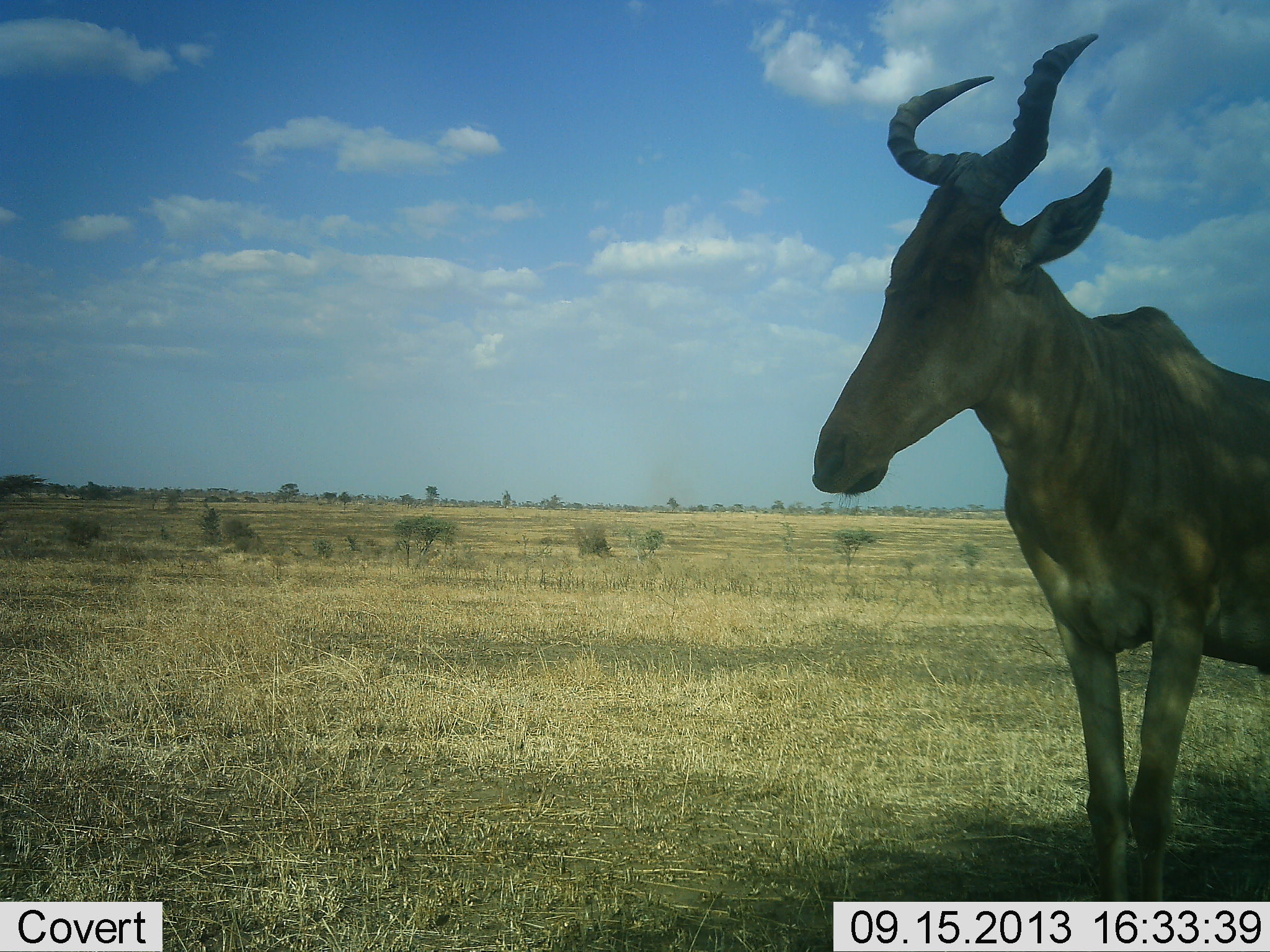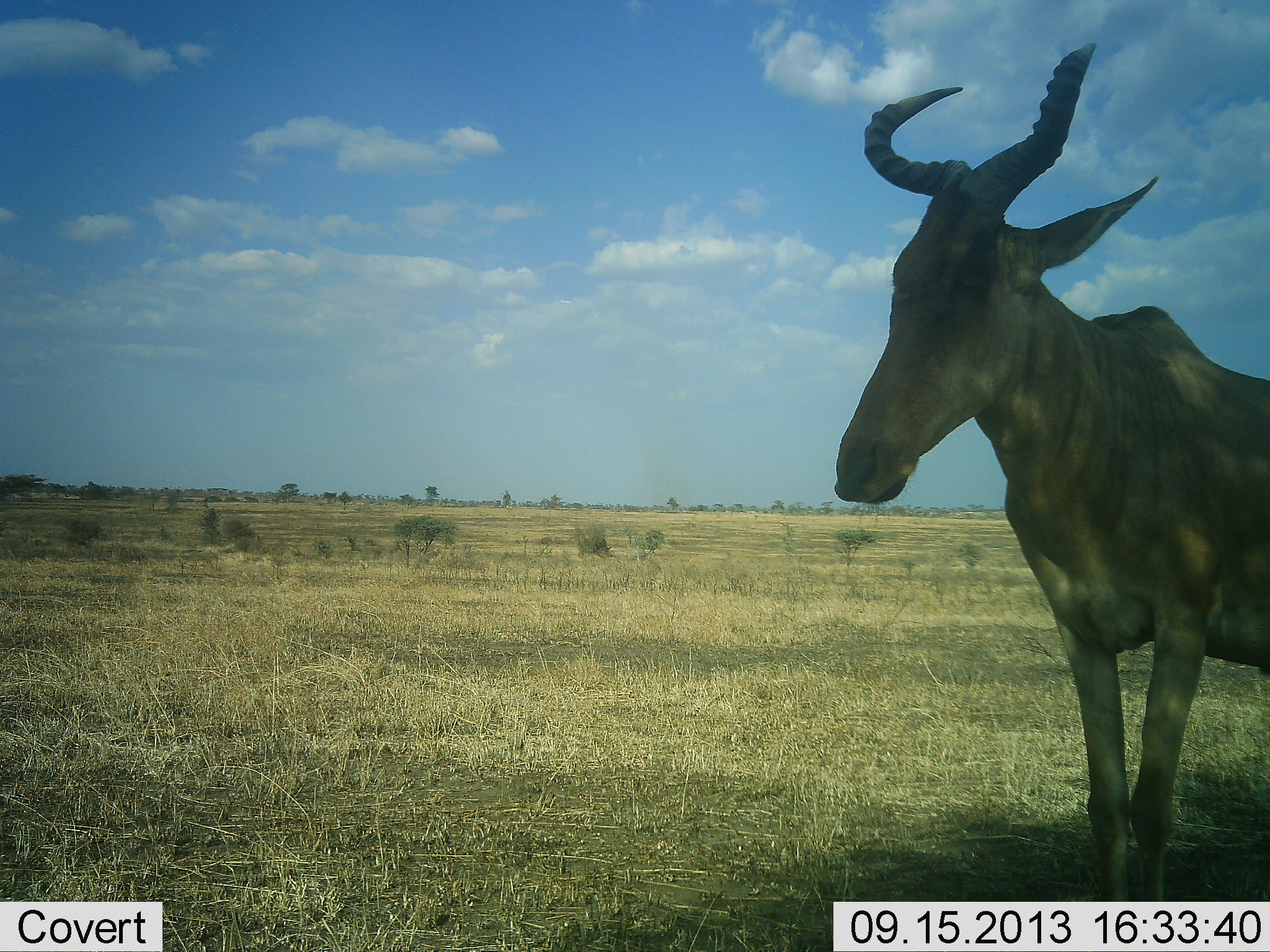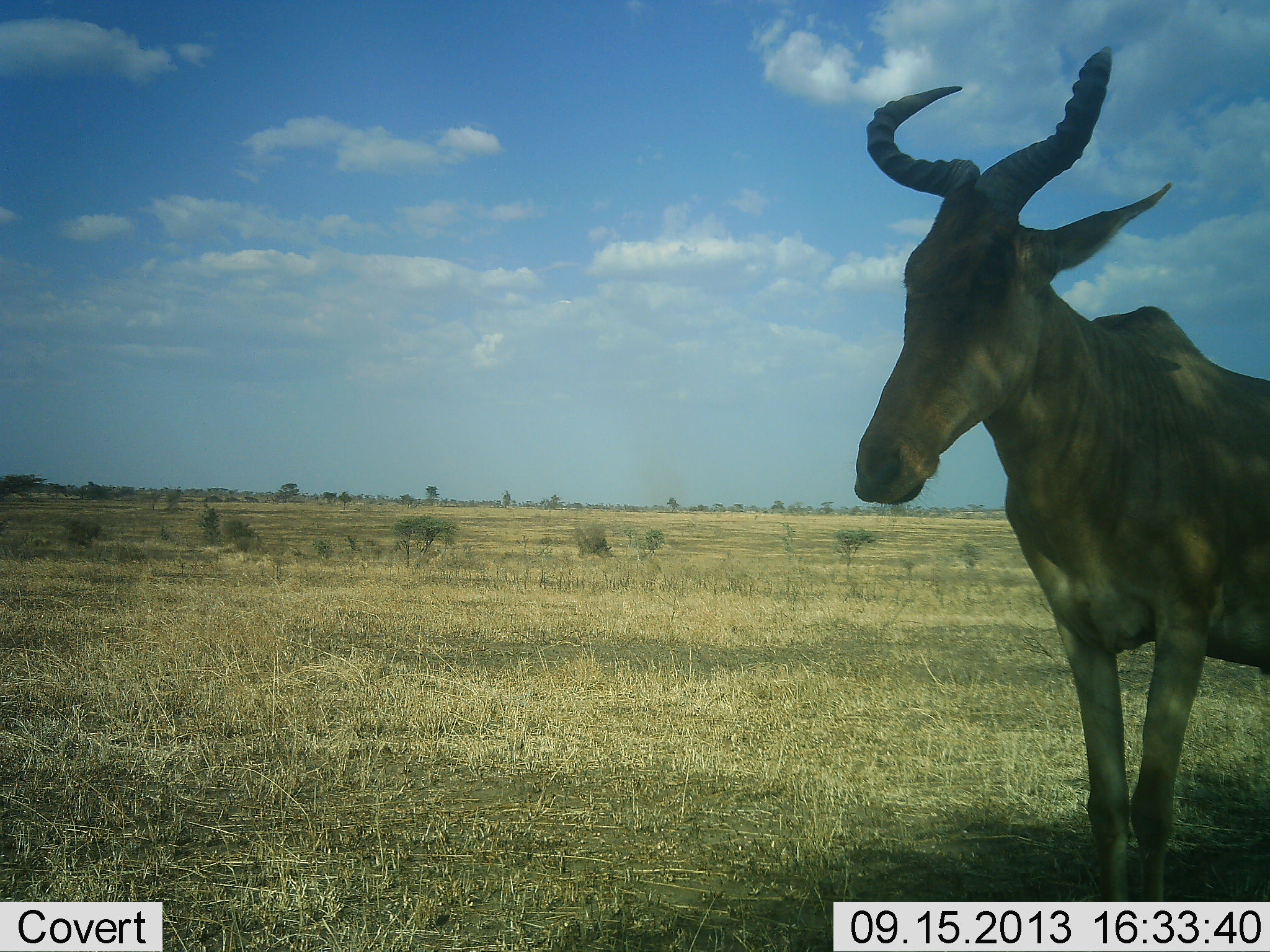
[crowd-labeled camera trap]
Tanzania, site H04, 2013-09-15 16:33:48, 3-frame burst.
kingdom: Animalia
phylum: Chordata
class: Mammalia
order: Artiodactyla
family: Bovidae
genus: Alcelaphus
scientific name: Alcelaphus buselaphus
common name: hartebeest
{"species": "hartebeest (Alcelaphus buselaphus)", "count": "1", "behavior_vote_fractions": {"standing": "100%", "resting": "3%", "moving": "0%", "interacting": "0%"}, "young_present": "0%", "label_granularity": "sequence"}